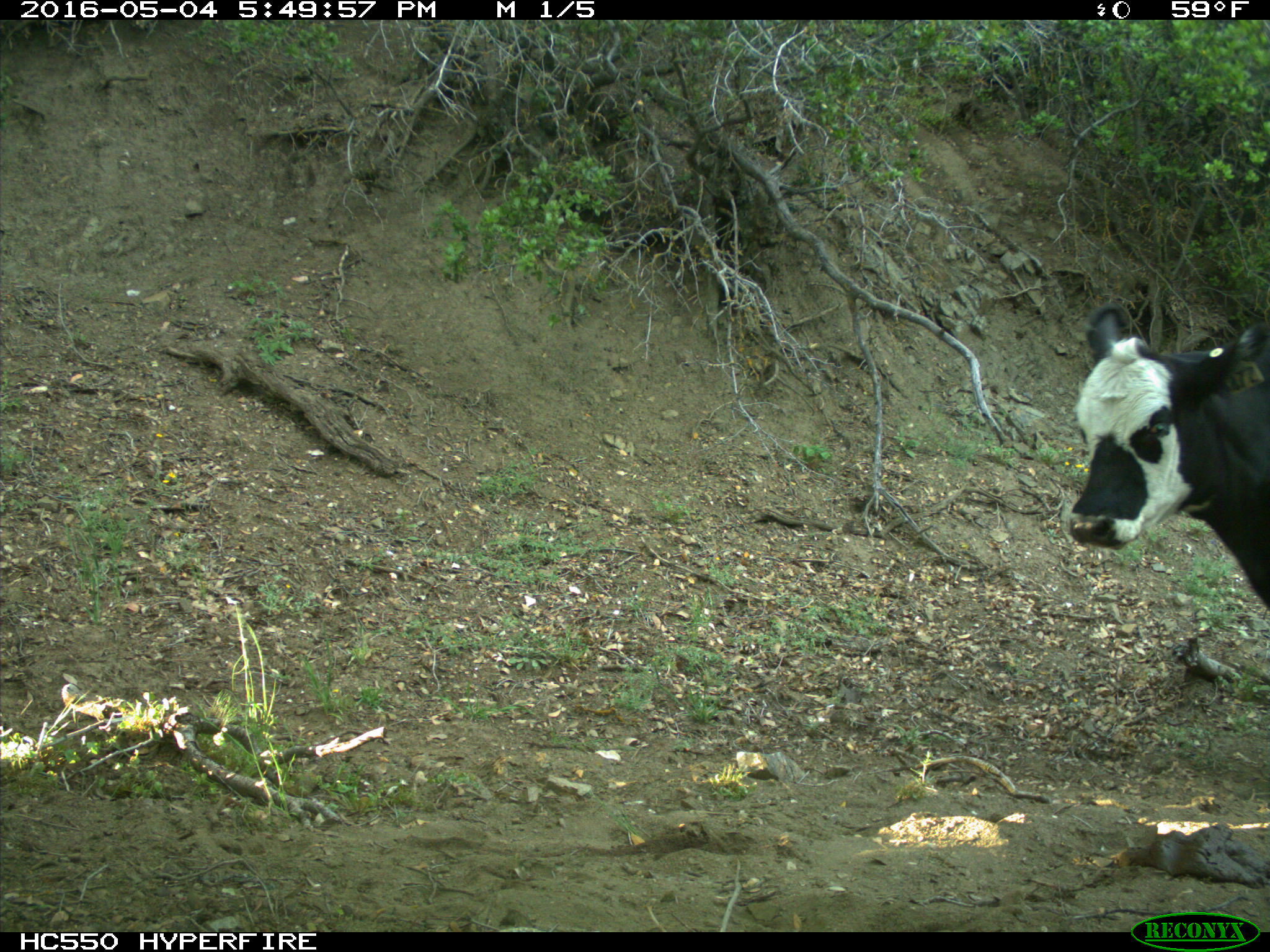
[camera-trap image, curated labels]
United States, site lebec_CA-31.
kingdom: Animalia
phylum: Chordata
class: Mammalia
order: Artiodactyla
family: Bovidae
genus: Bos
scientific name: Bos taurus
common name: domestic cow